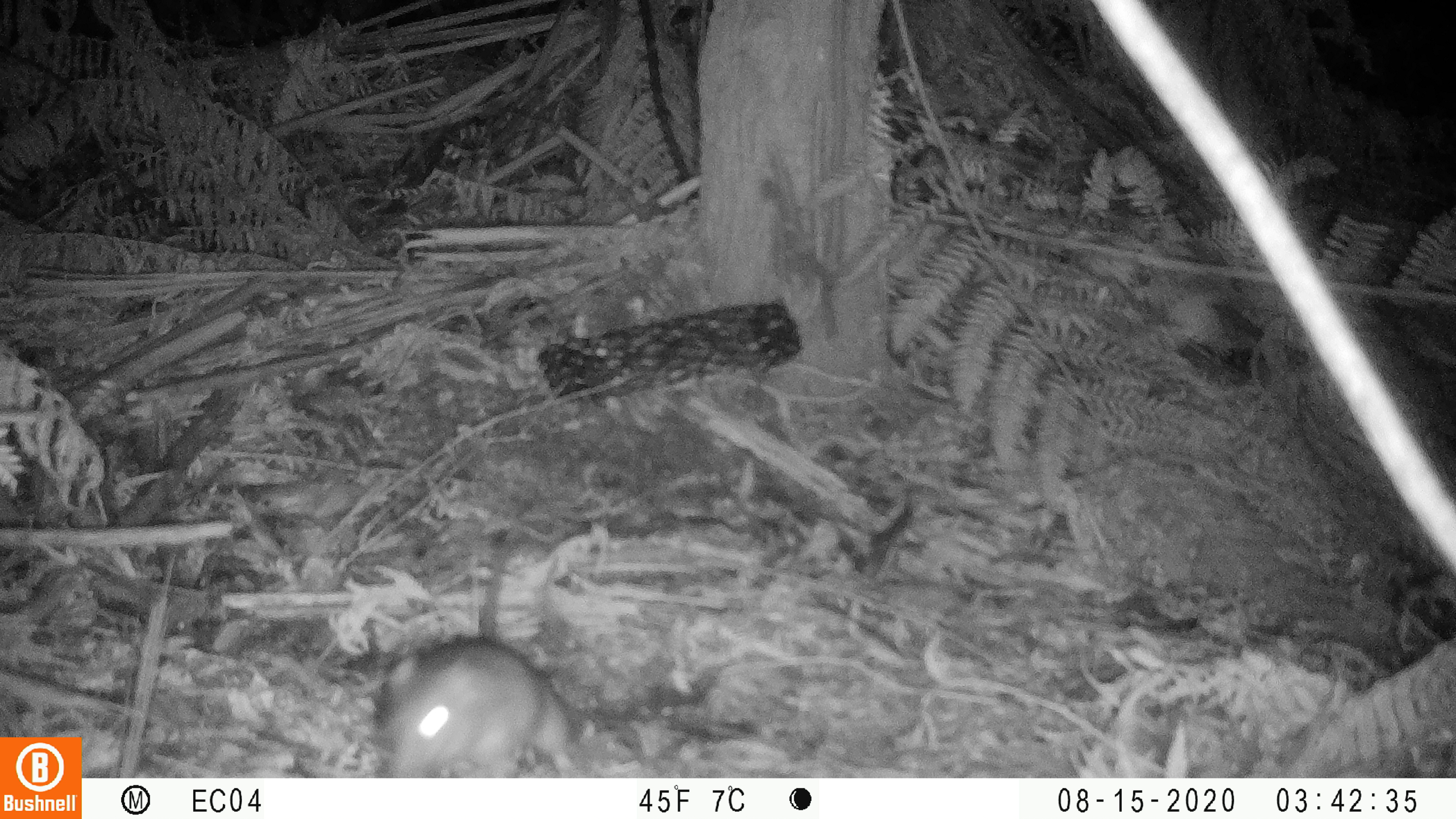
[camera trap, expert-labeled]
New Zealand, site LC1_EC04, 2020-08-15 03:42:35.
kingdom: Animalia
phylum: Chordata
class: Mammalia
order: Rodentia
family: Muridae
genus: Rattus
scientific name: Rattus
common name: rat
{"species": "rat (Rattus)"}